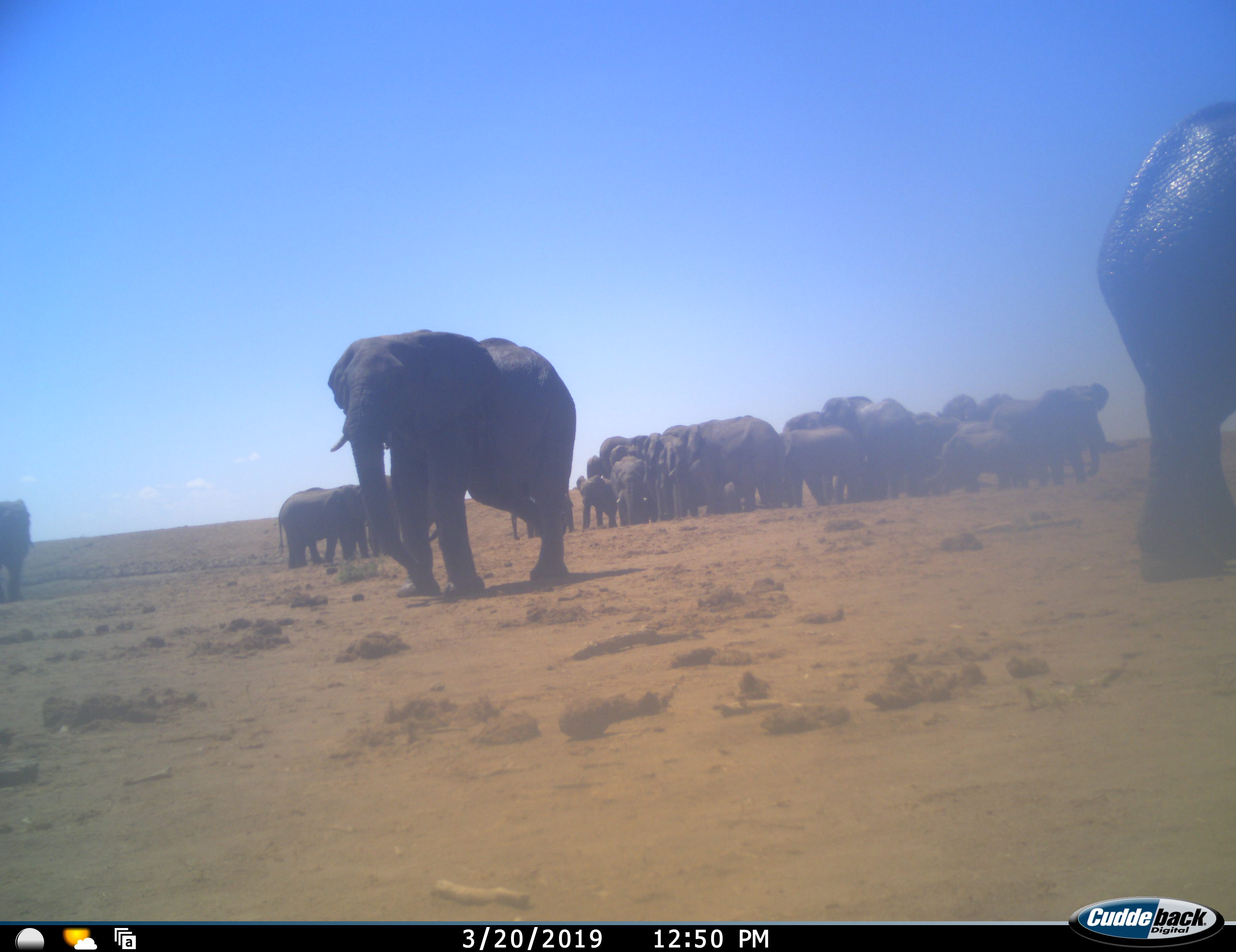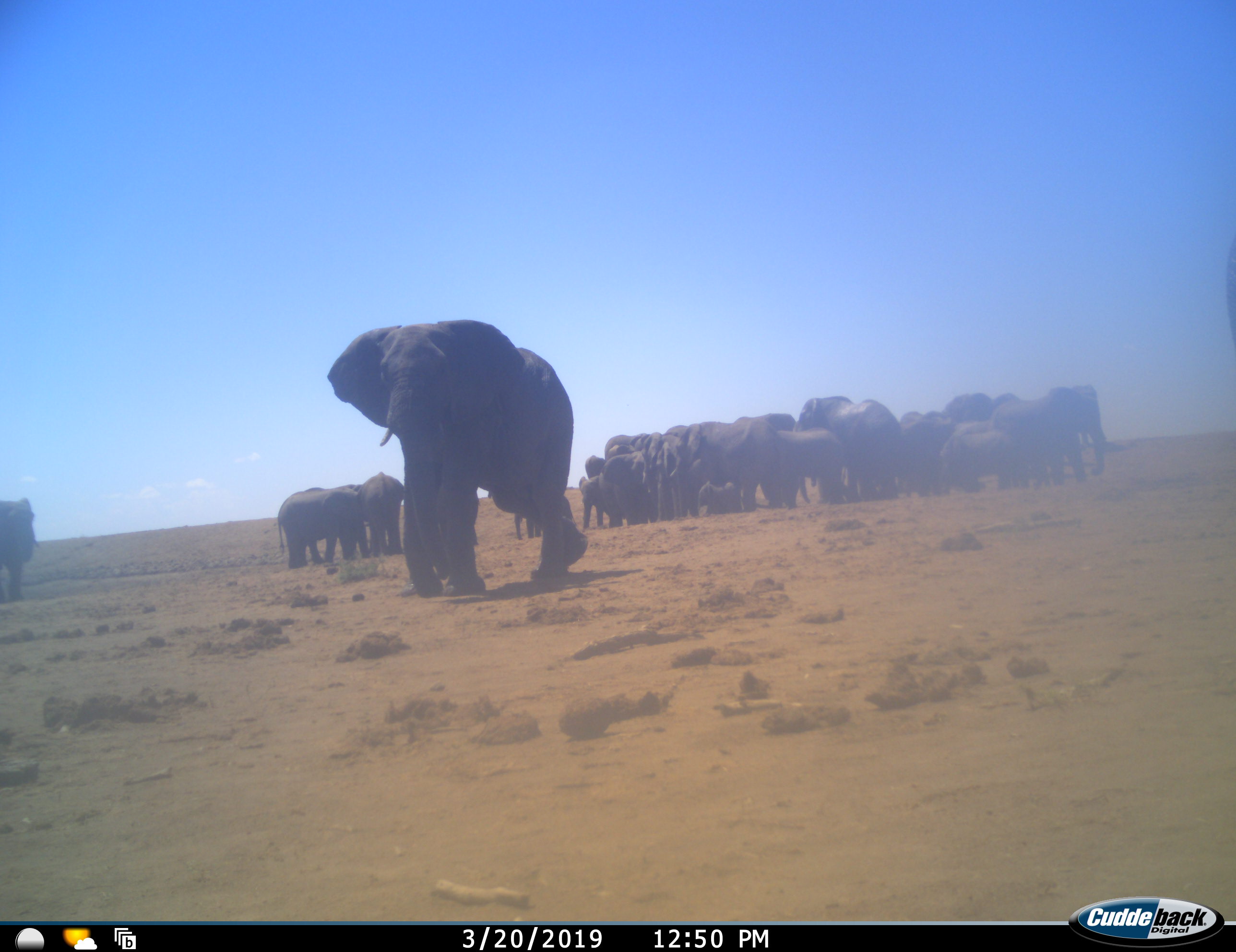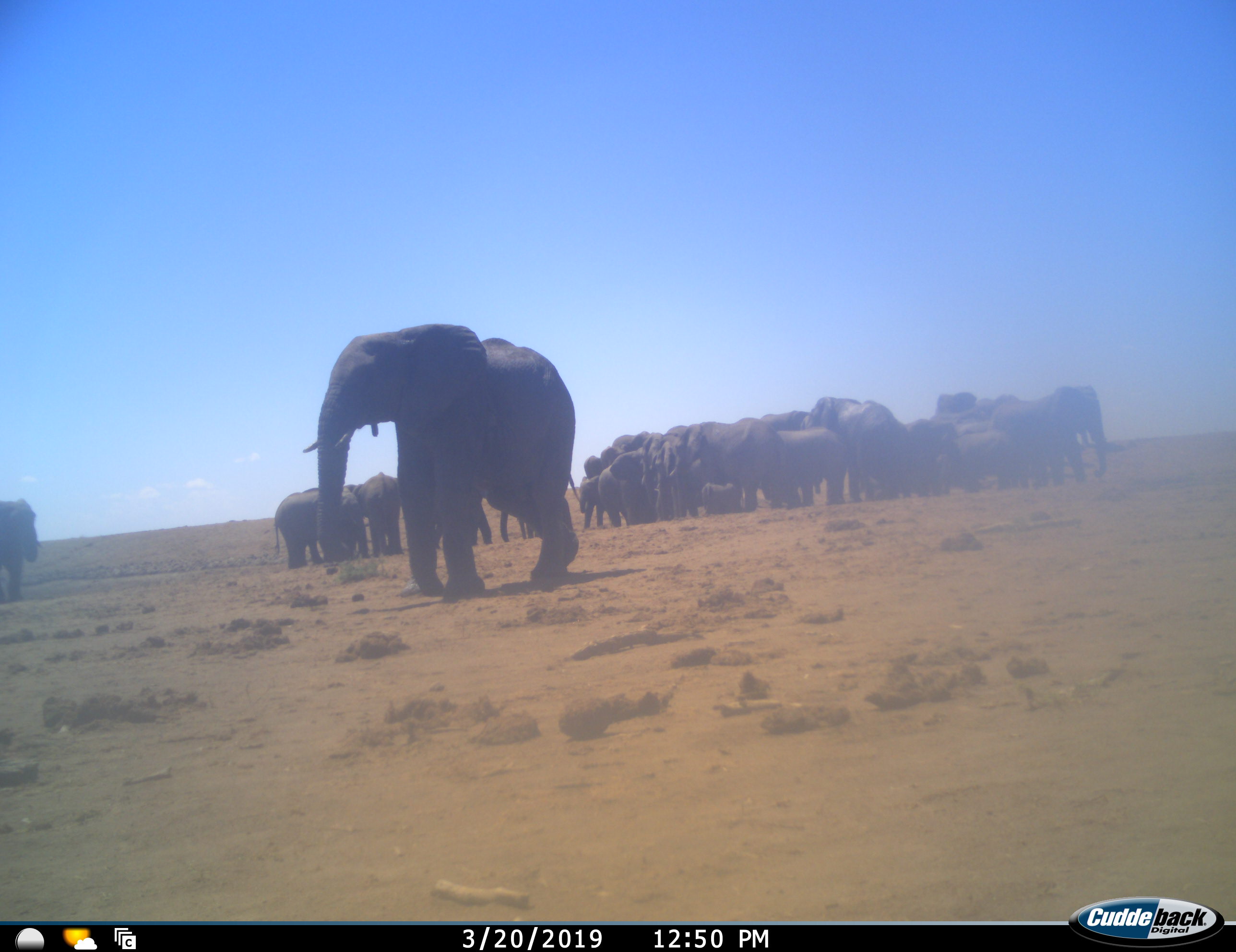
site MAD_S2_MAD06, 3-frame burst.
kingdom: Animalia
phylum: Chordata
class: Mammalia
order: Proboscidea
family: Elephantidae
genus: Loxodonta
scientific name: Loxodonta africana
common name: african bush elephant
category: elephant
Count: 11-50.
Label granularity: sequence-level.